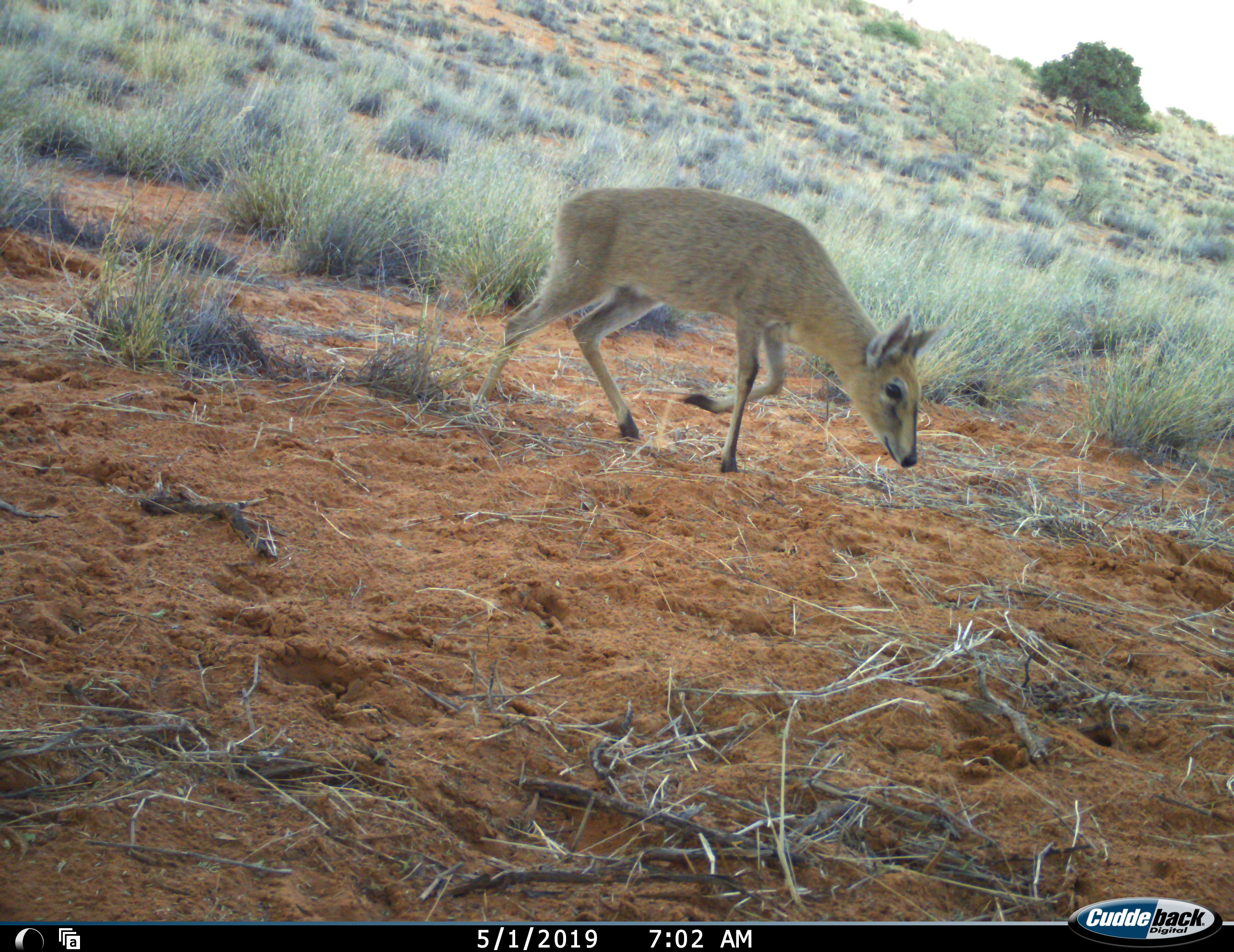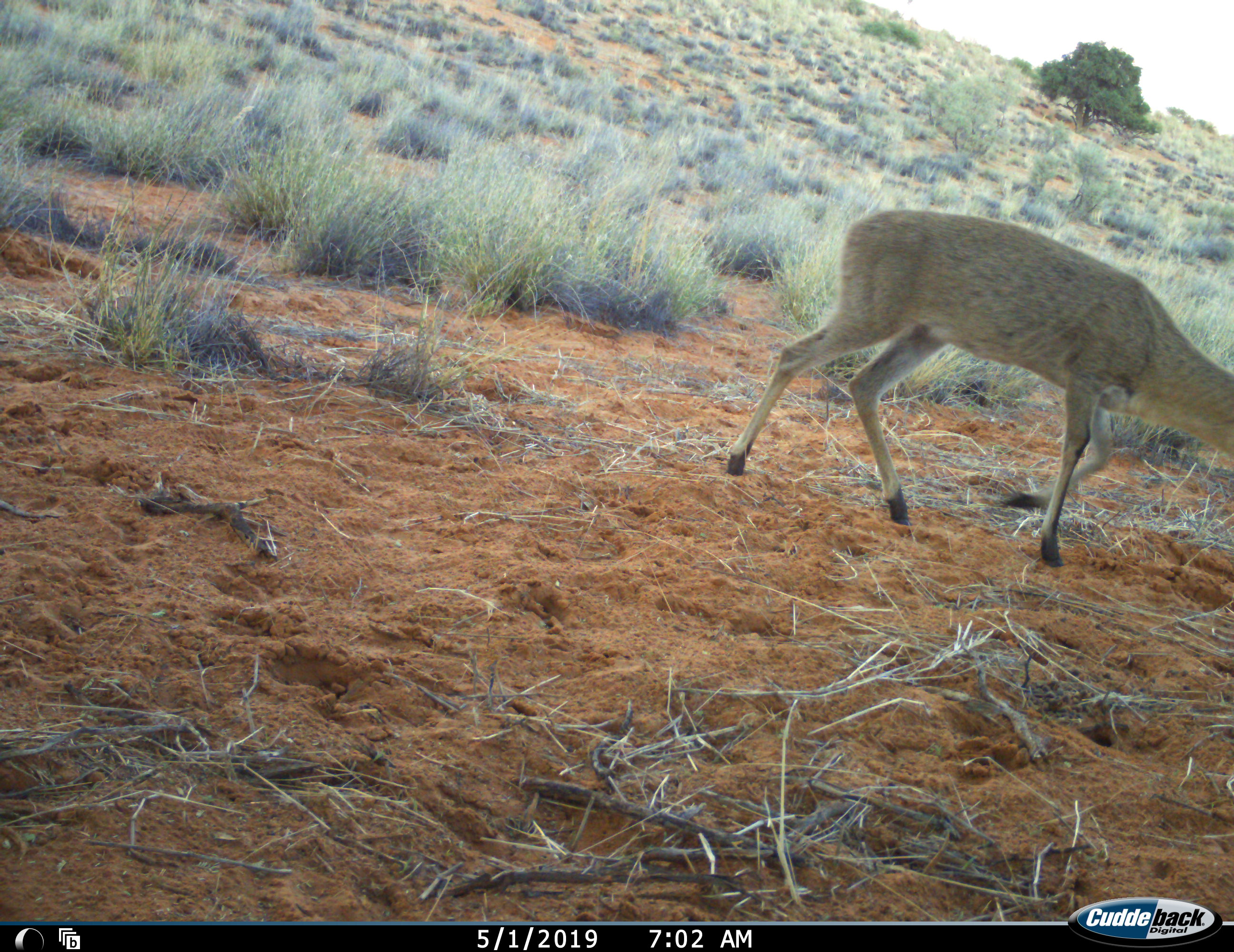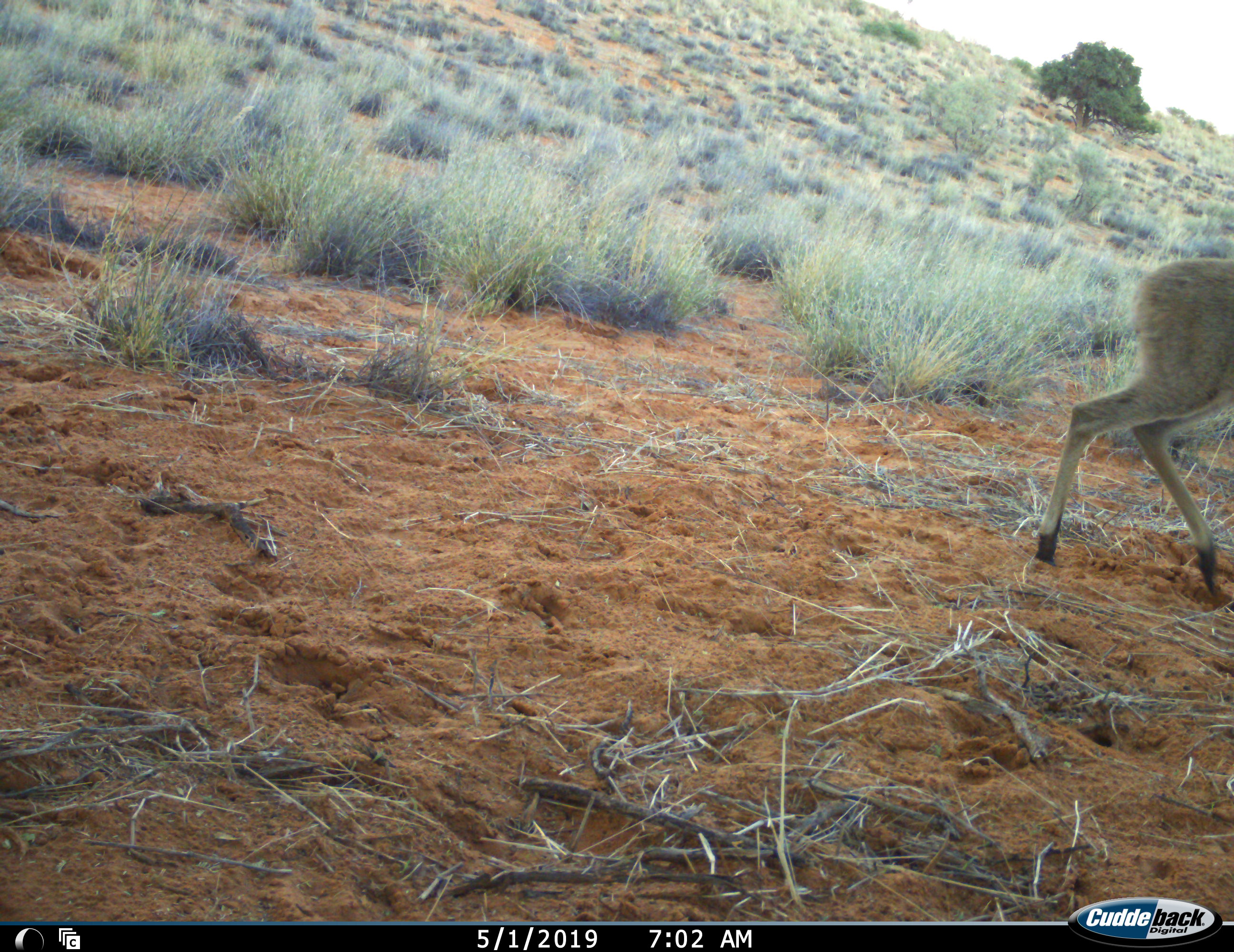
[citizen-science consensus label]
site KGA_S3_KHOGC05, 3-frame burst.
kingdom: Animalia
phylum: Chordata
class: Mammalia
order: Artiodactyla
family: Bovidae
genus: Sylvicapra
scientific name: Sylvicapra grimmia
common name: common duiker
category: duikercommongrey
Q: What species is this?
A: Duikercommongrey (common duiker) (Sylvicapra grimmia).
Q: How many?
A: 1.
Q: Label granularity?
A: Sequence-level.